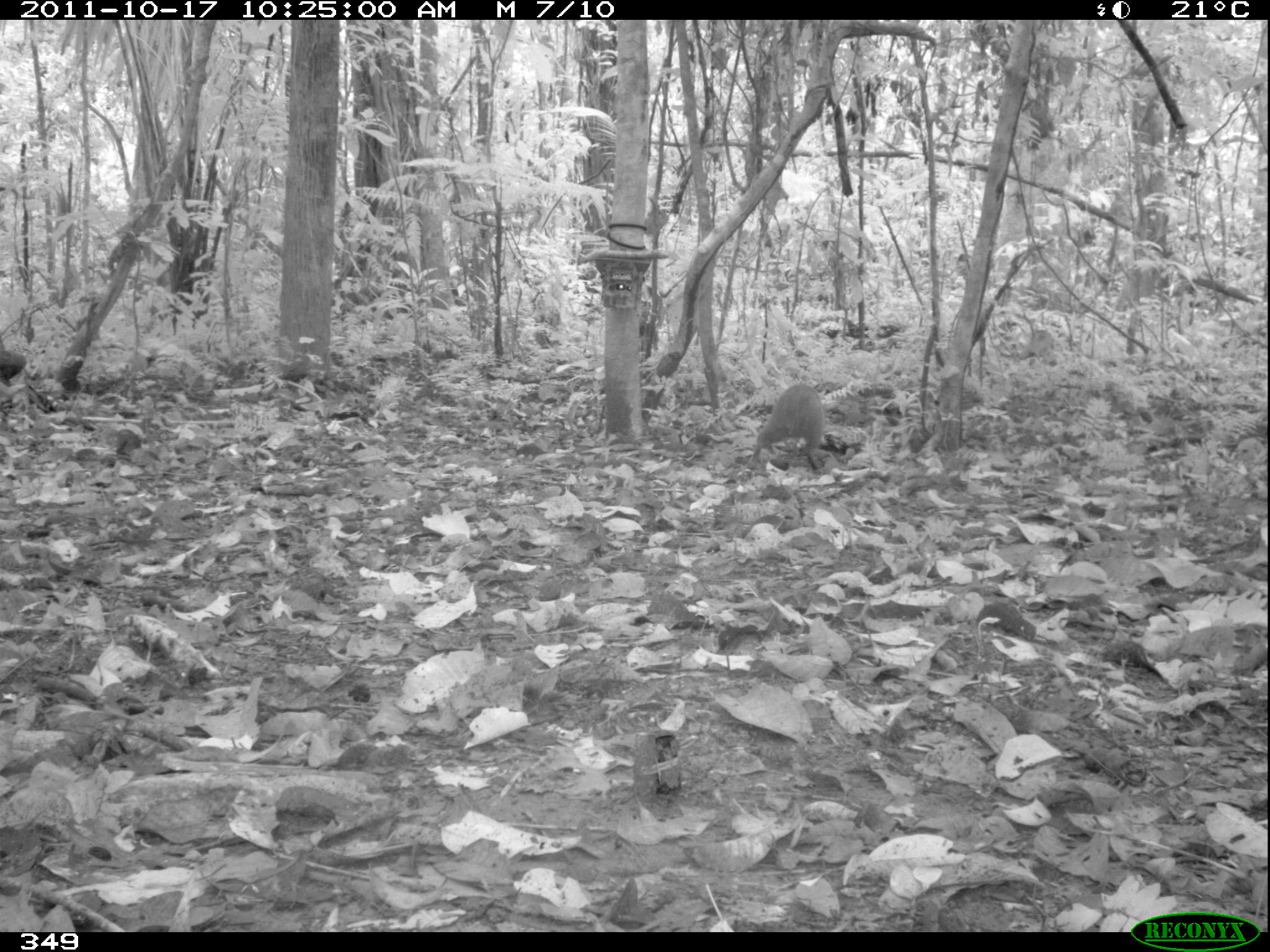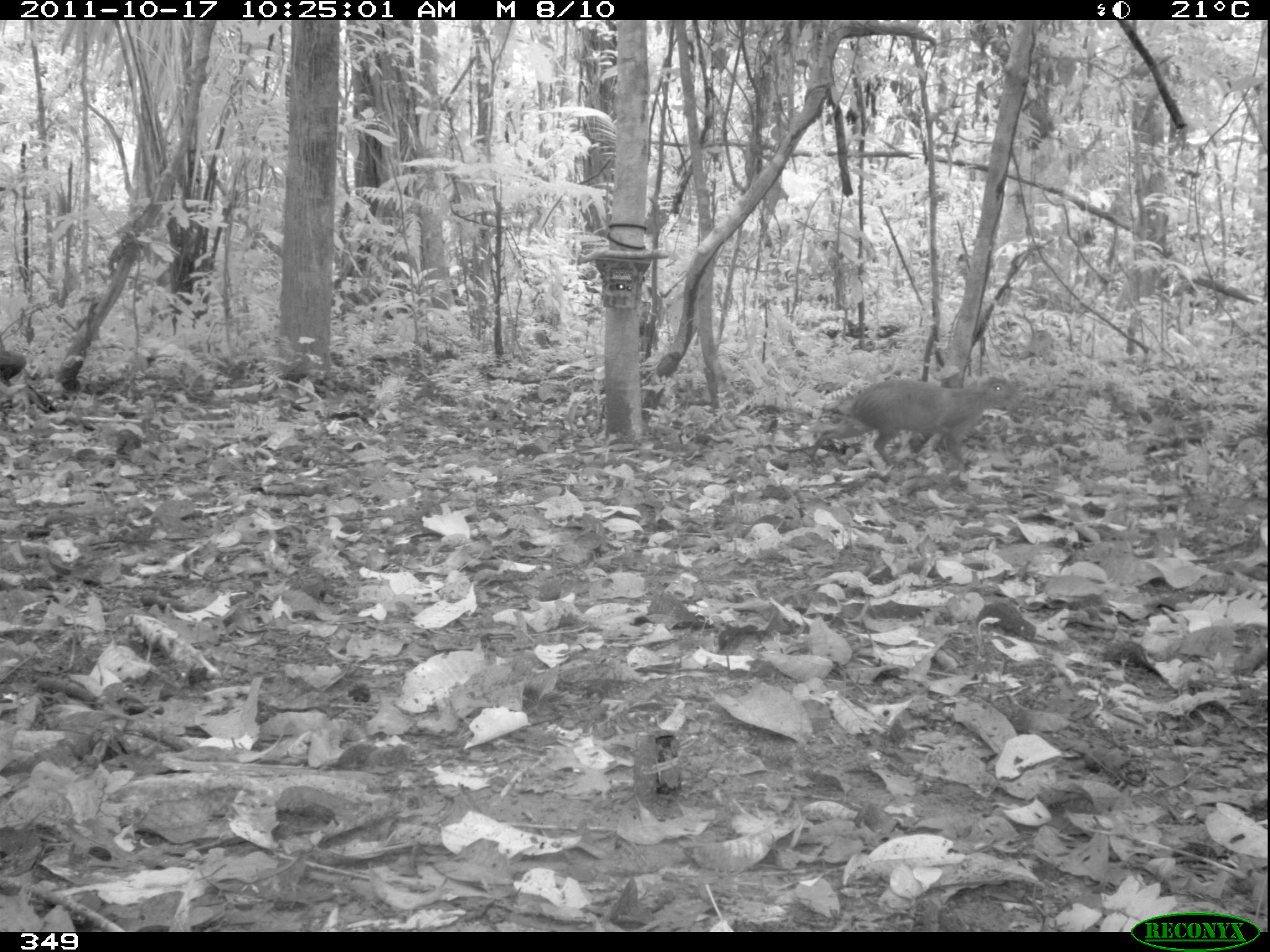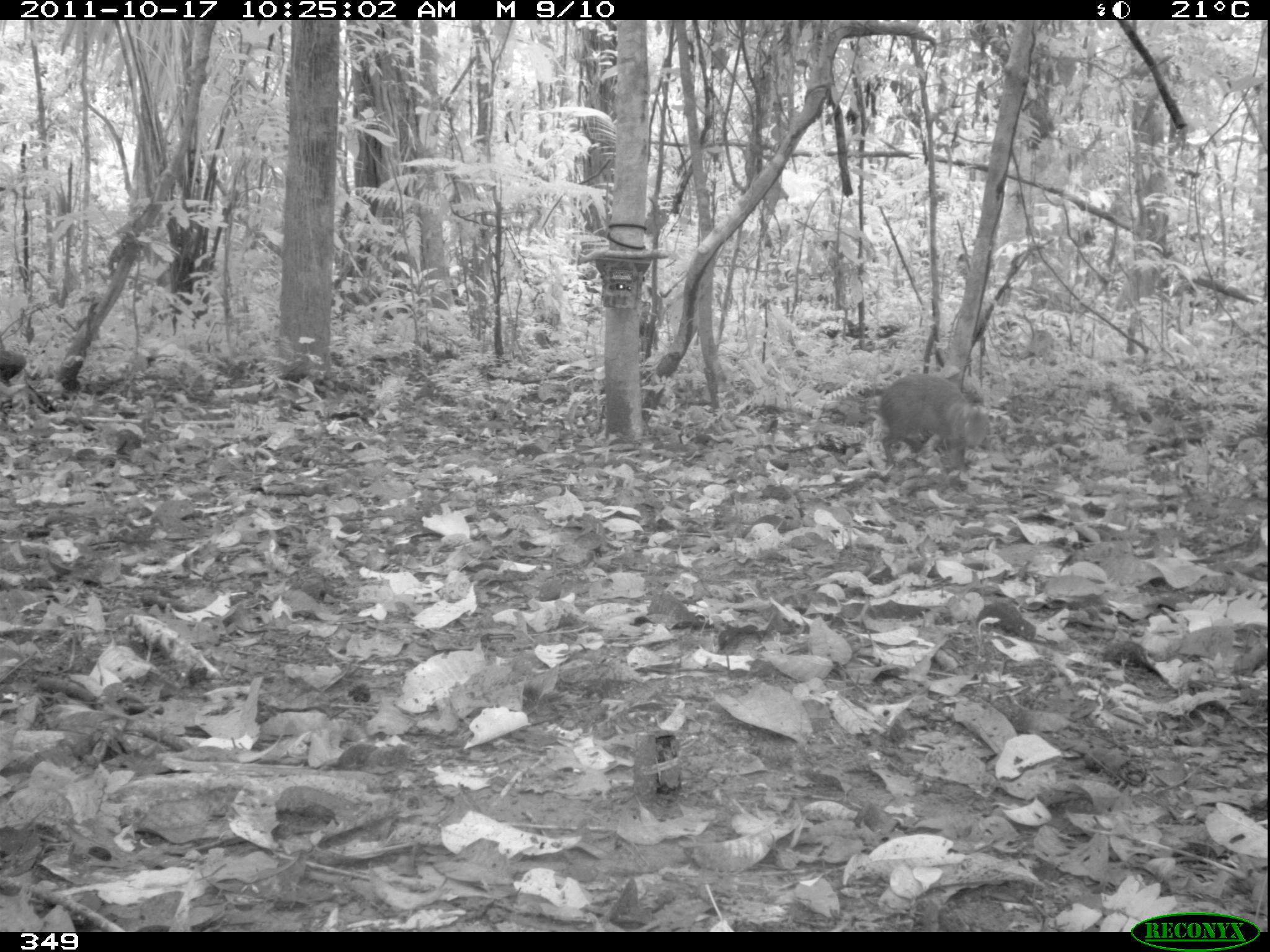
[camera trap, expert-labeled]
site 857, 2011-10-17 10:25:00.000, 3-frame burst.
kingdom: Animalia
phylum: Chordata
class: Mammalia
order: Rodentia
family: Dasyproctidae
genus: Dasyprocta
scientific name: Dasyprocta punctata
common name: central american agouti